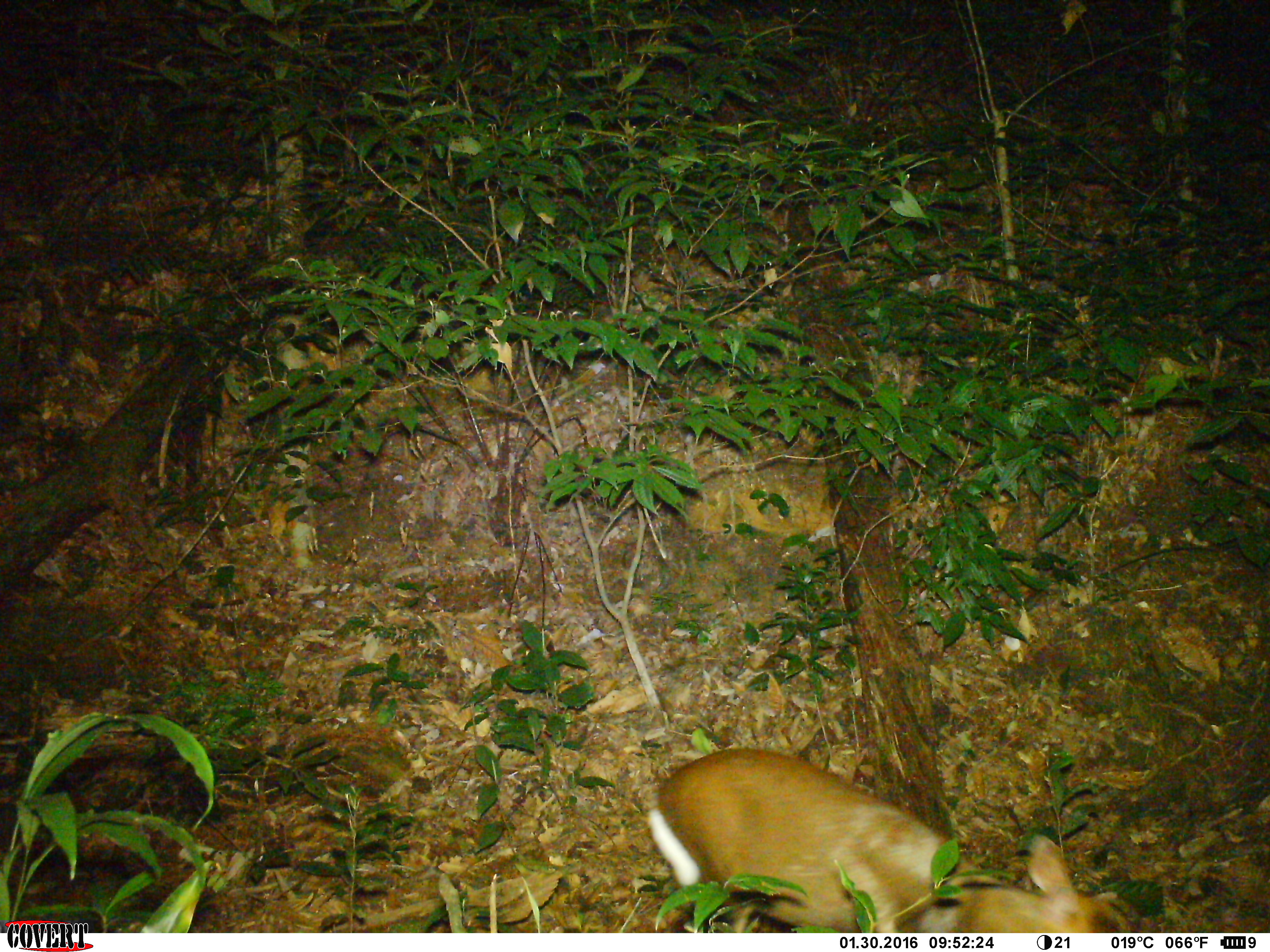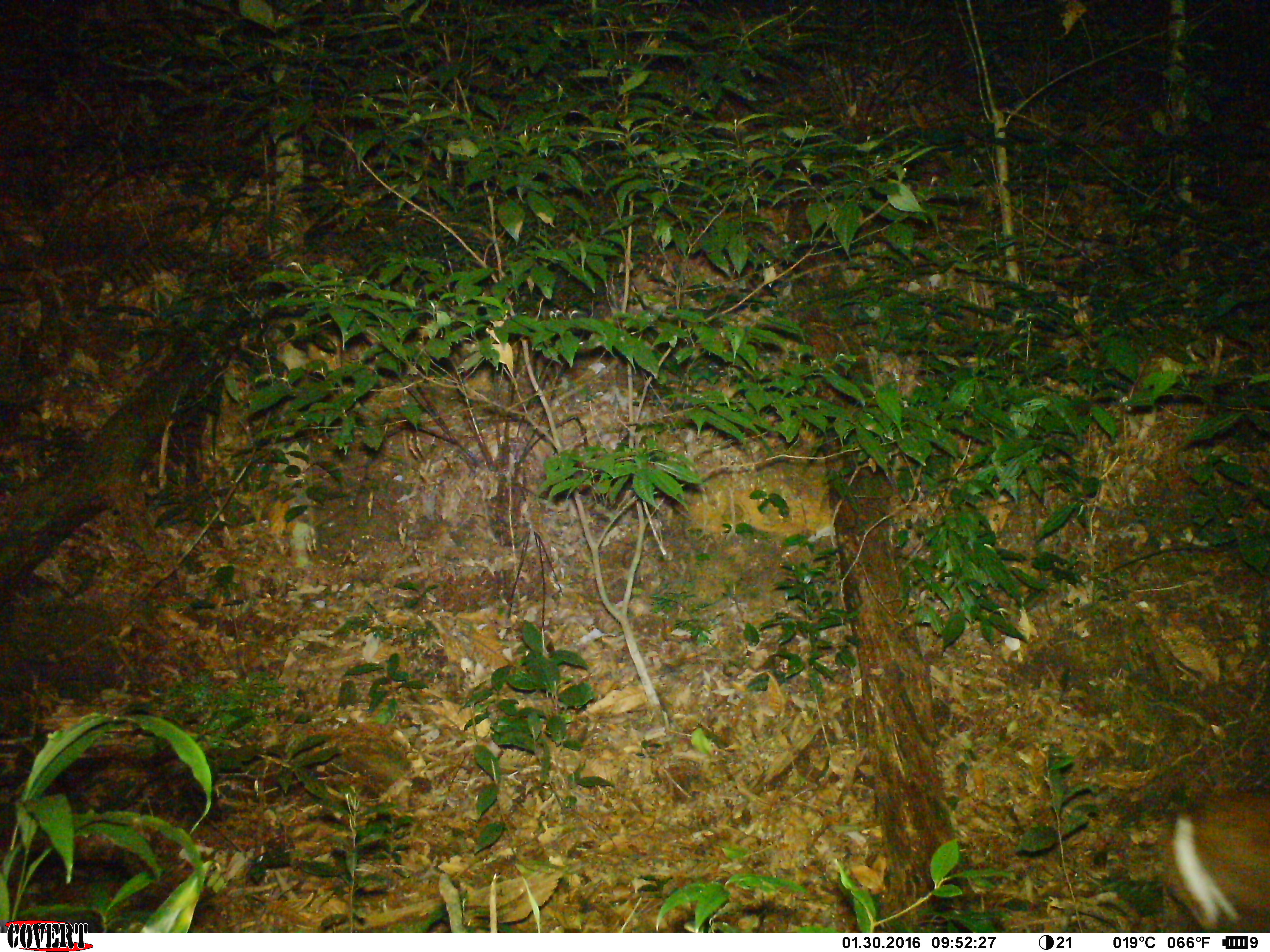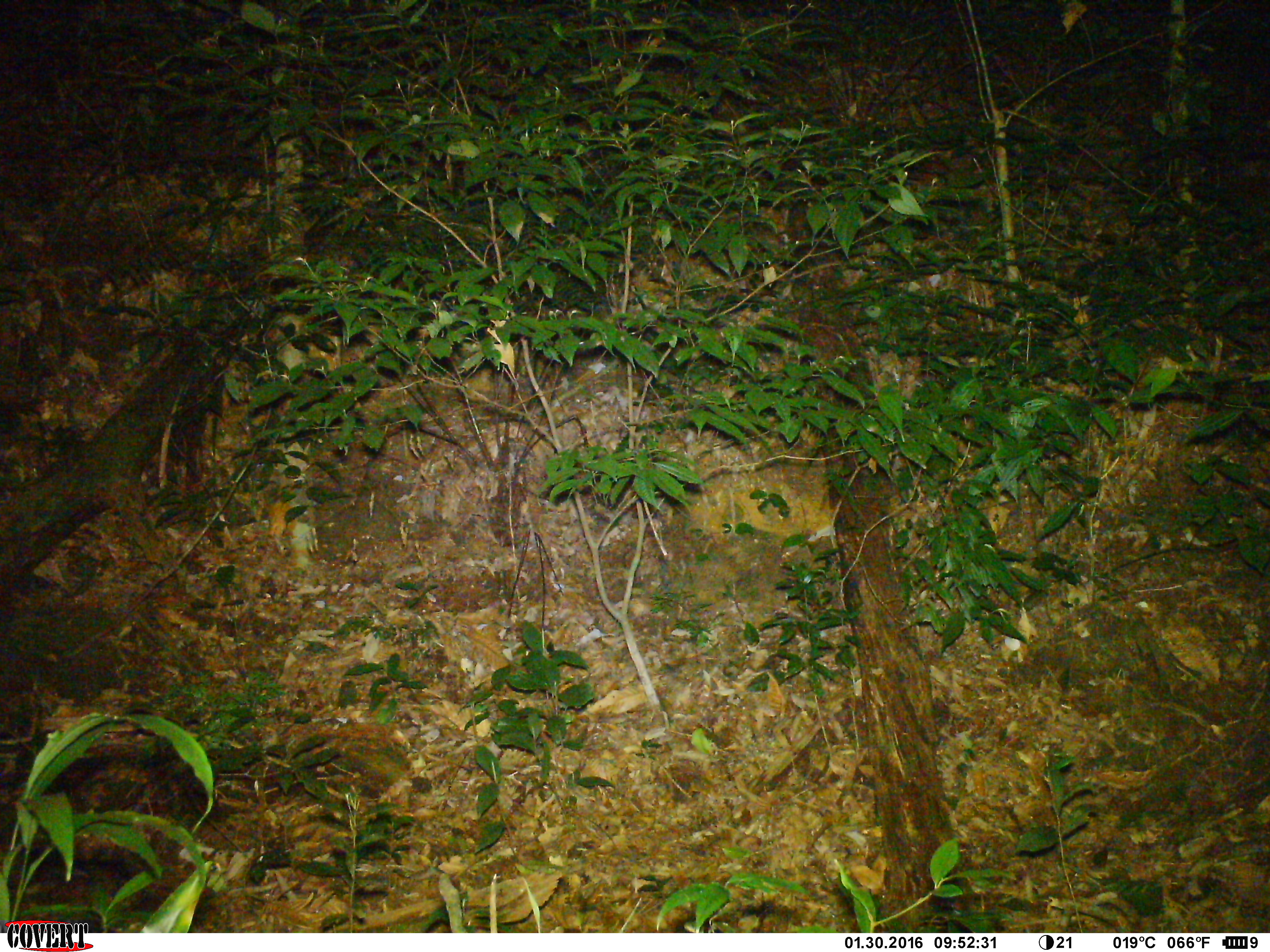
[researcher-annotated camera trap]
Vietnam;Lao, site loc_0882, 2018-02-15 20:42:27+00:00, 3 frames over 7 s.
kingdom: Animalia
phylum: Chordata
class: Mammalia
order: Artiodactyla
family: Cervidae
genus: Muntiacus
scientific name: Muntiacus rooseveltorum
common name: roosevelt's muntjac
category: roosevelts muntjac group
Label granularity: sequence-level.